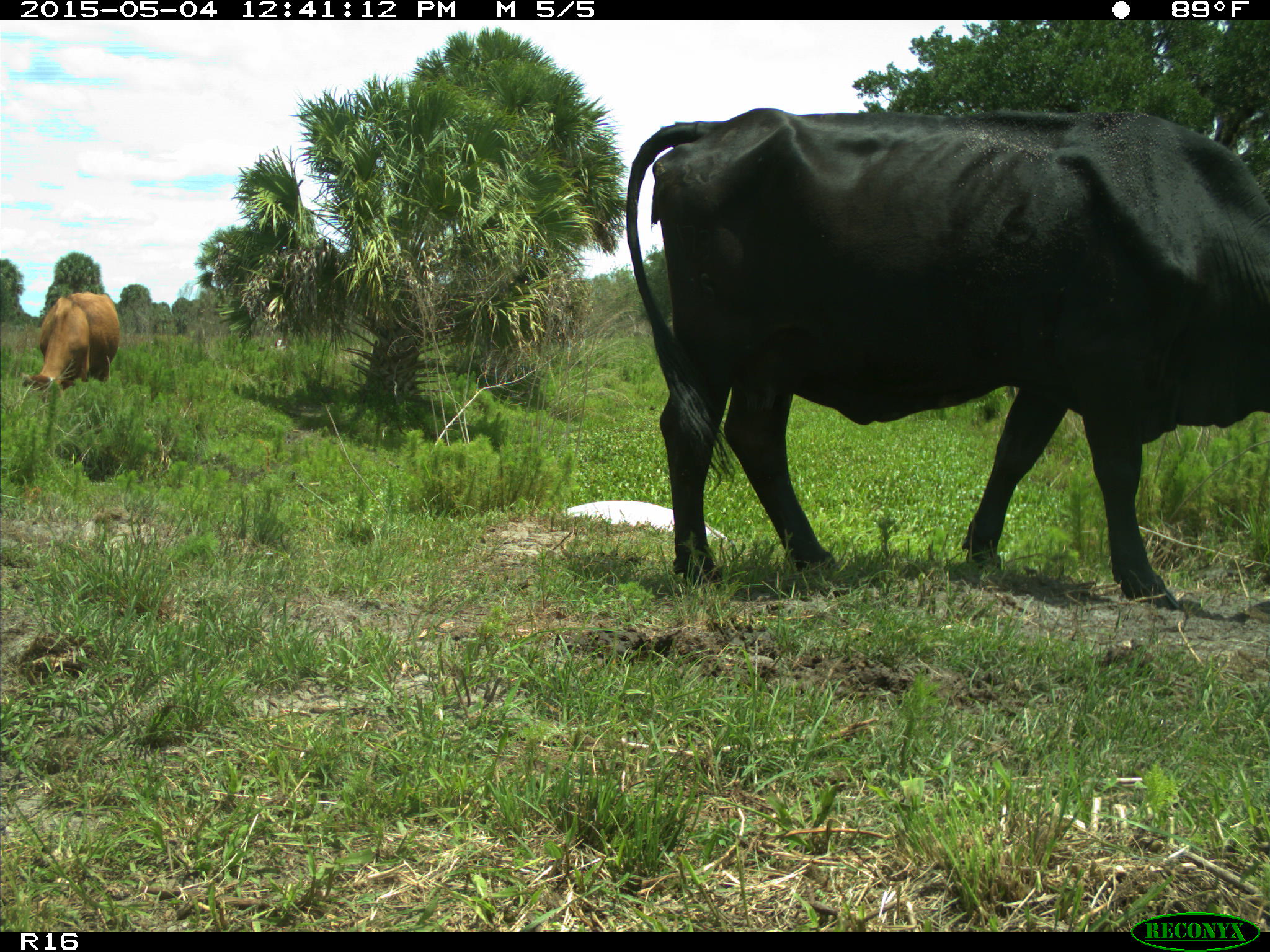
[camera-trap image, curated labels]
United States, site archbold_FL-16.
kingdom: Animalia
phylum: Chordata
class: Mammalia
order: Artiodactyla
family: Bovidae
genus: Bos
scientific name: Bos taurus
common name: domestic cow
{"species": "Bos taurus (domestic cow)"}